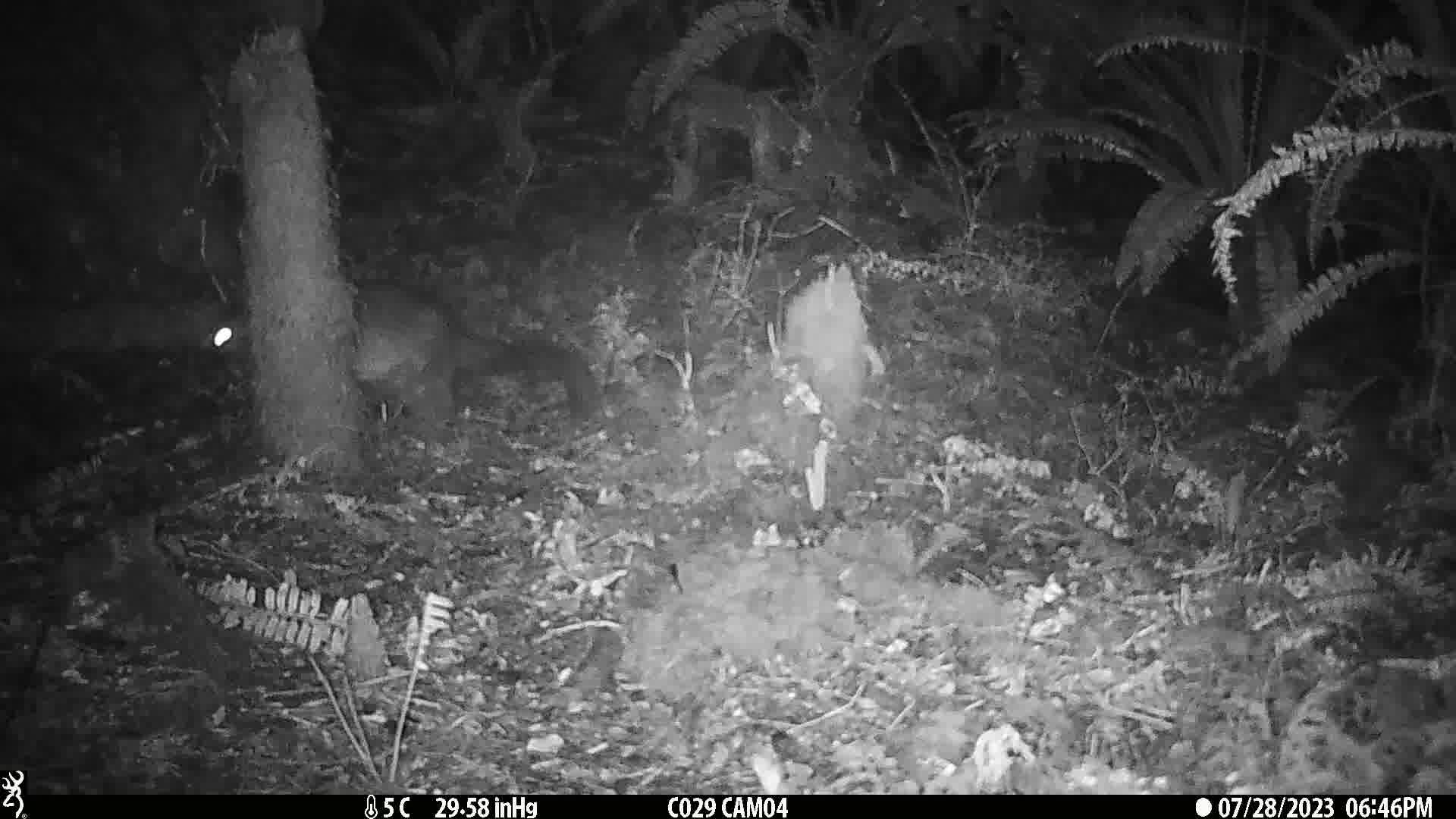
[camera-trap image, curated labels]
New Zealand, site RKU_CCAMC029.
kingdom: Animalia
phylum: Chordata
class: Mammalia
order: Diprotodontia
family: Phalangeridae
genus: Trichosurus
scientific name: Trichosurus vulpecula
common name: common brushtail possum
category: possum